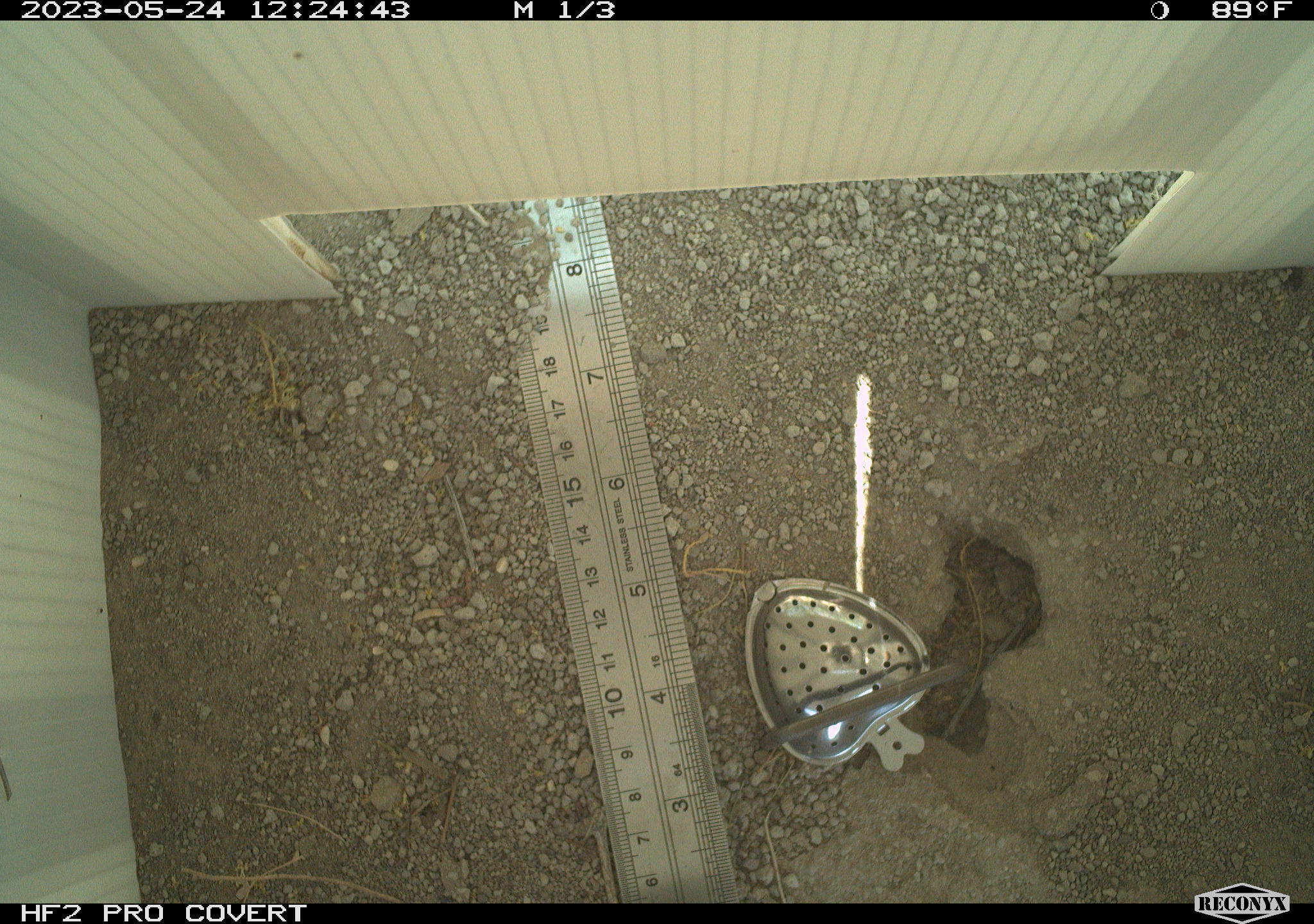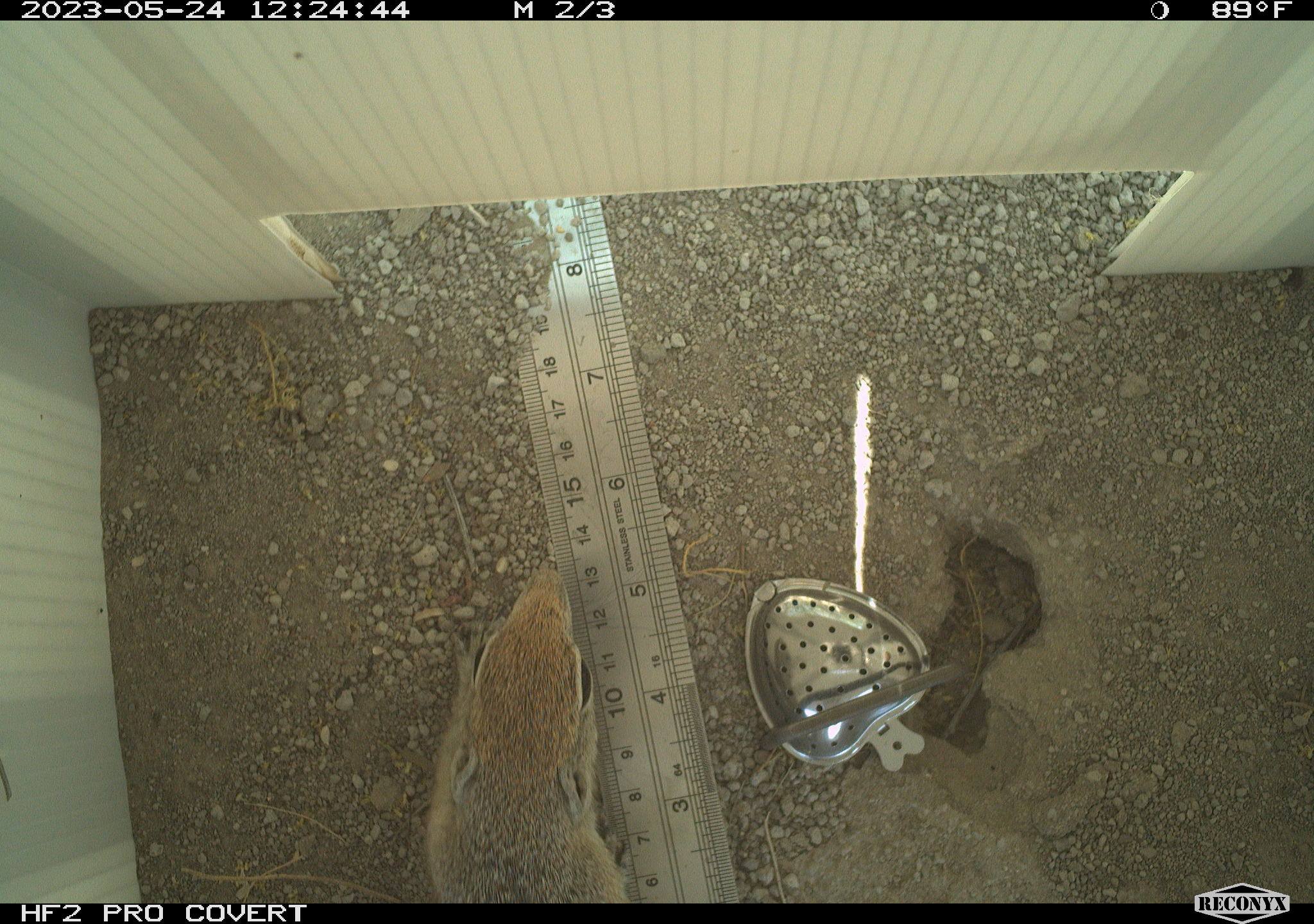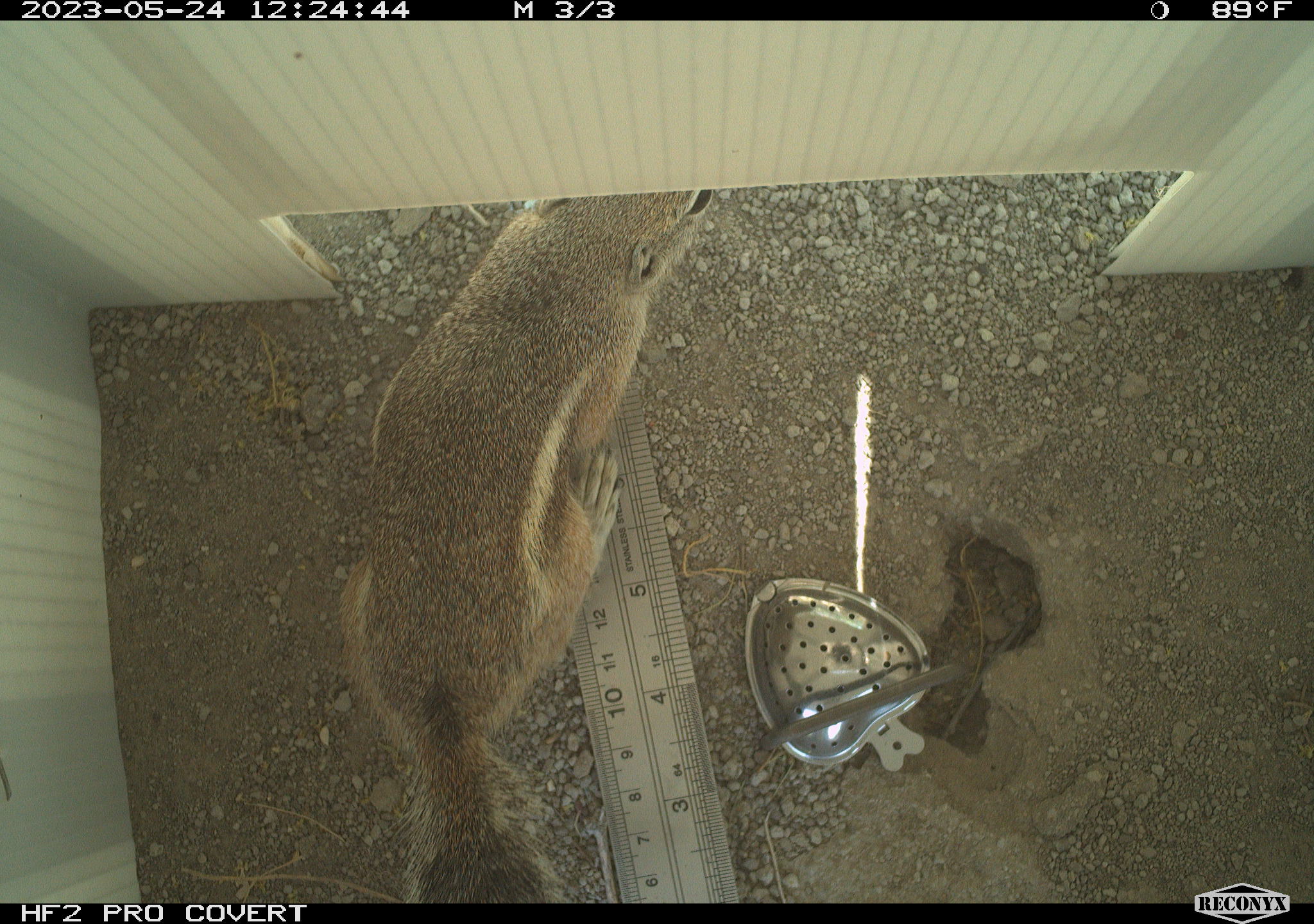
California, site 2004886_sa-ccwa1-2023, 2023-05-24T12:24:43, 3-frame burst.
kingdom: Animalia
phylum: Chordata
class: Mammalia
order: Rodentia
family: Sciuridae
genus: Ammospermophilus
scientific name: Ammospermophilus leucurus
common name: white-tailed antelope squirrel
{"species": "white-tailed antelope squirrel (Ammospermophilus leucurus)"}